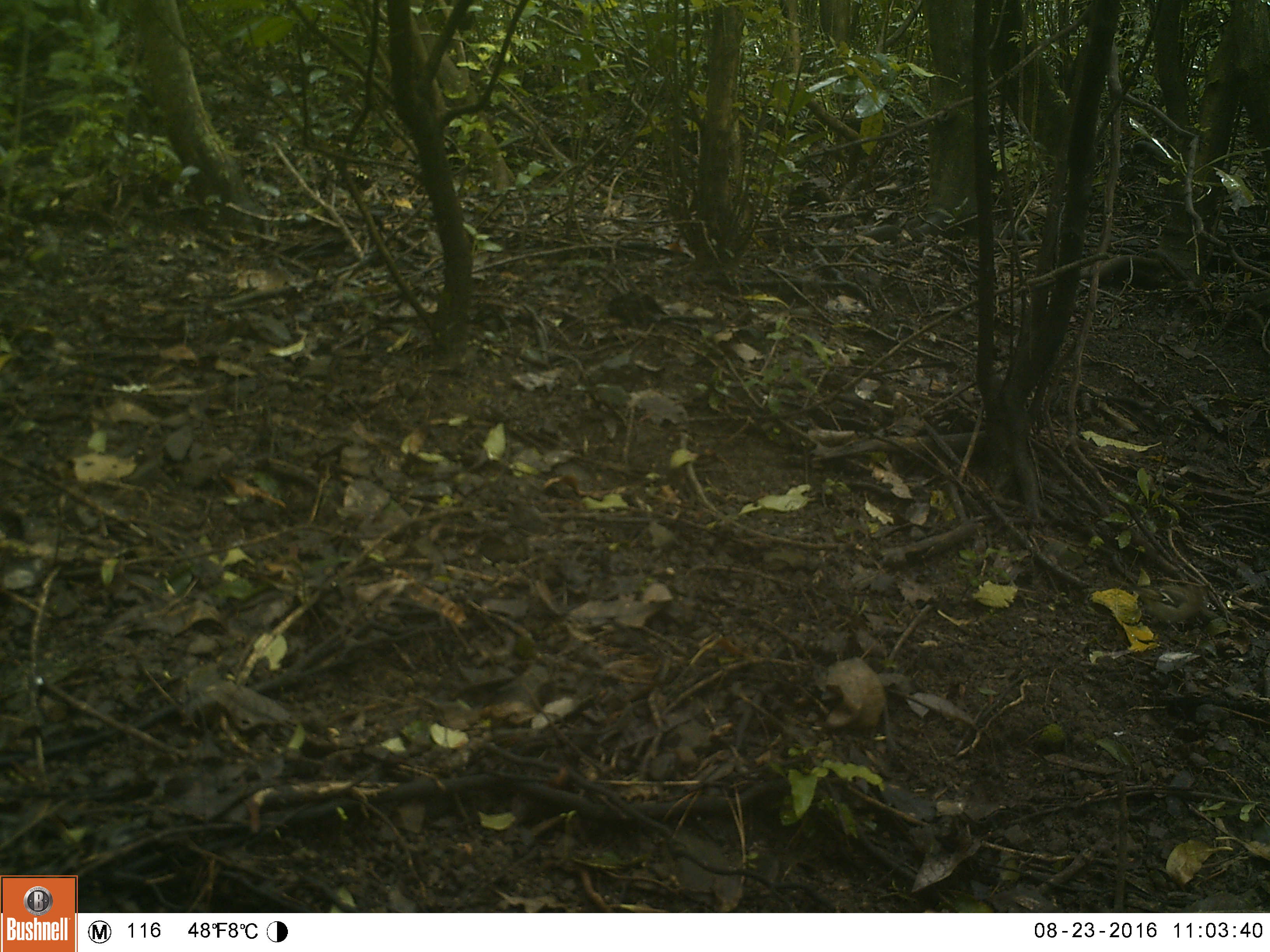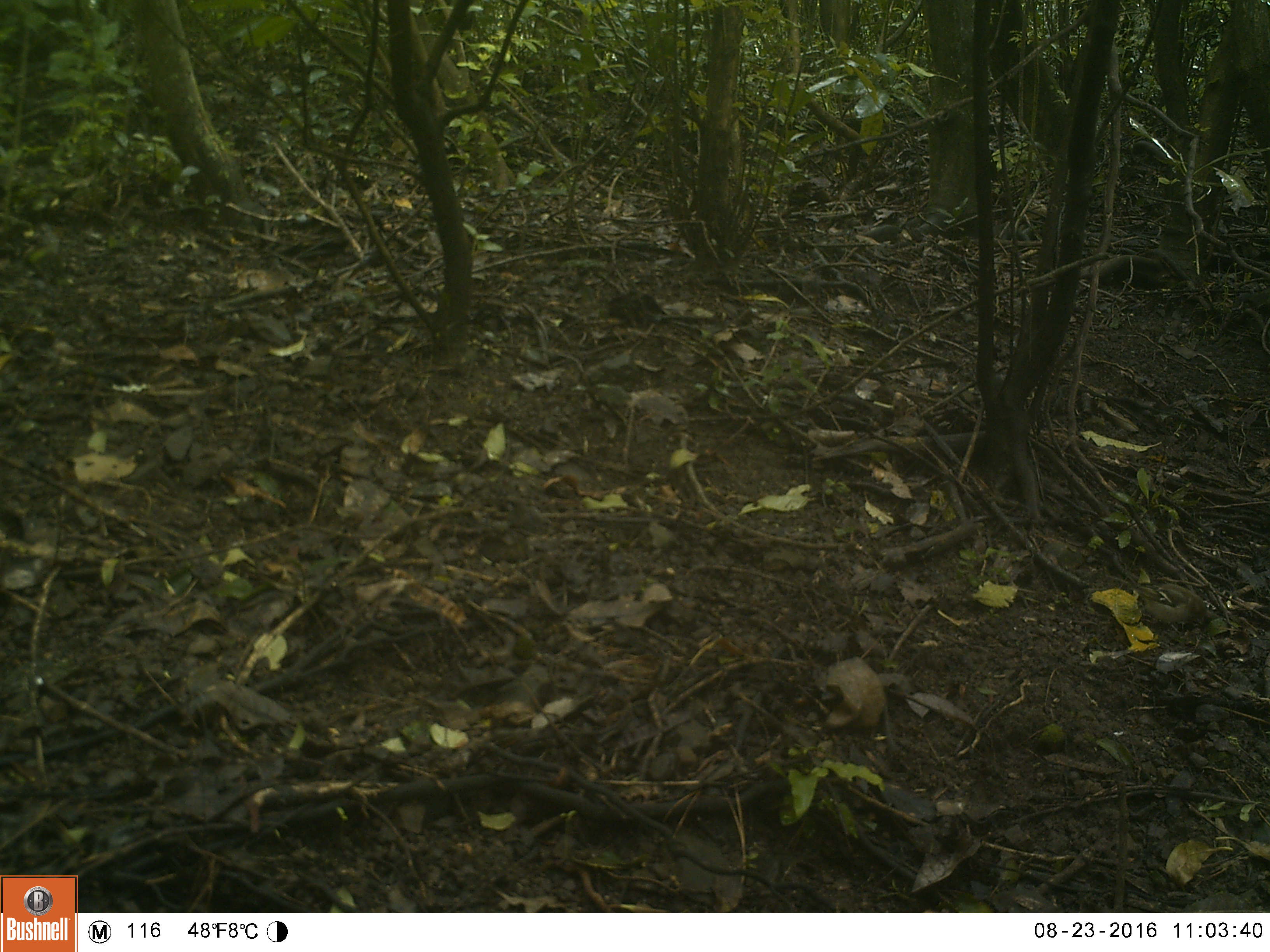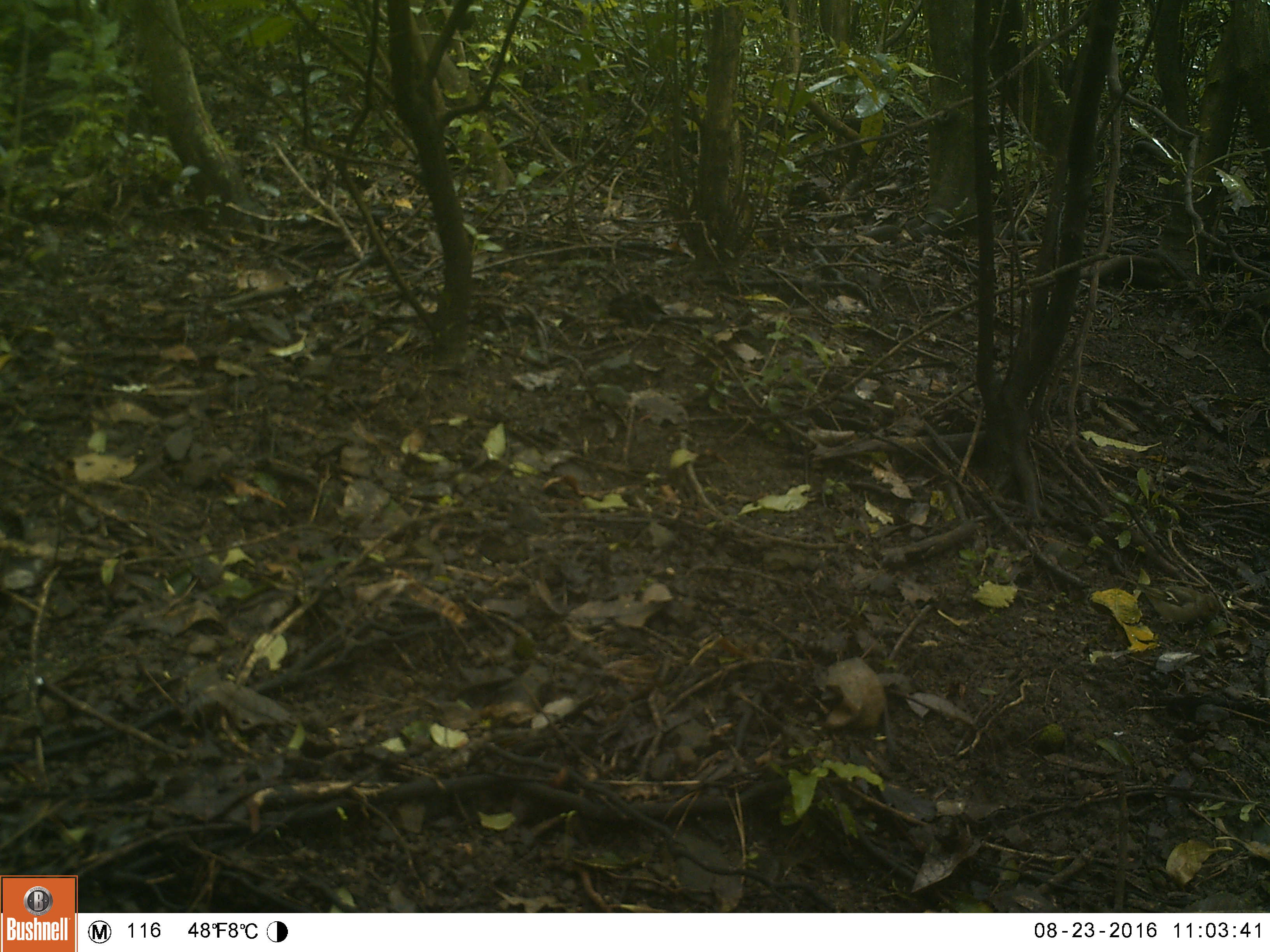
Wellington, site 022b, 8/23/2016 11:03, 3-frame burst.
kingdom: Animalia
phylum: Chordata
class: Aves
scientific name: Aves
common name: bird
Bird (Aves).